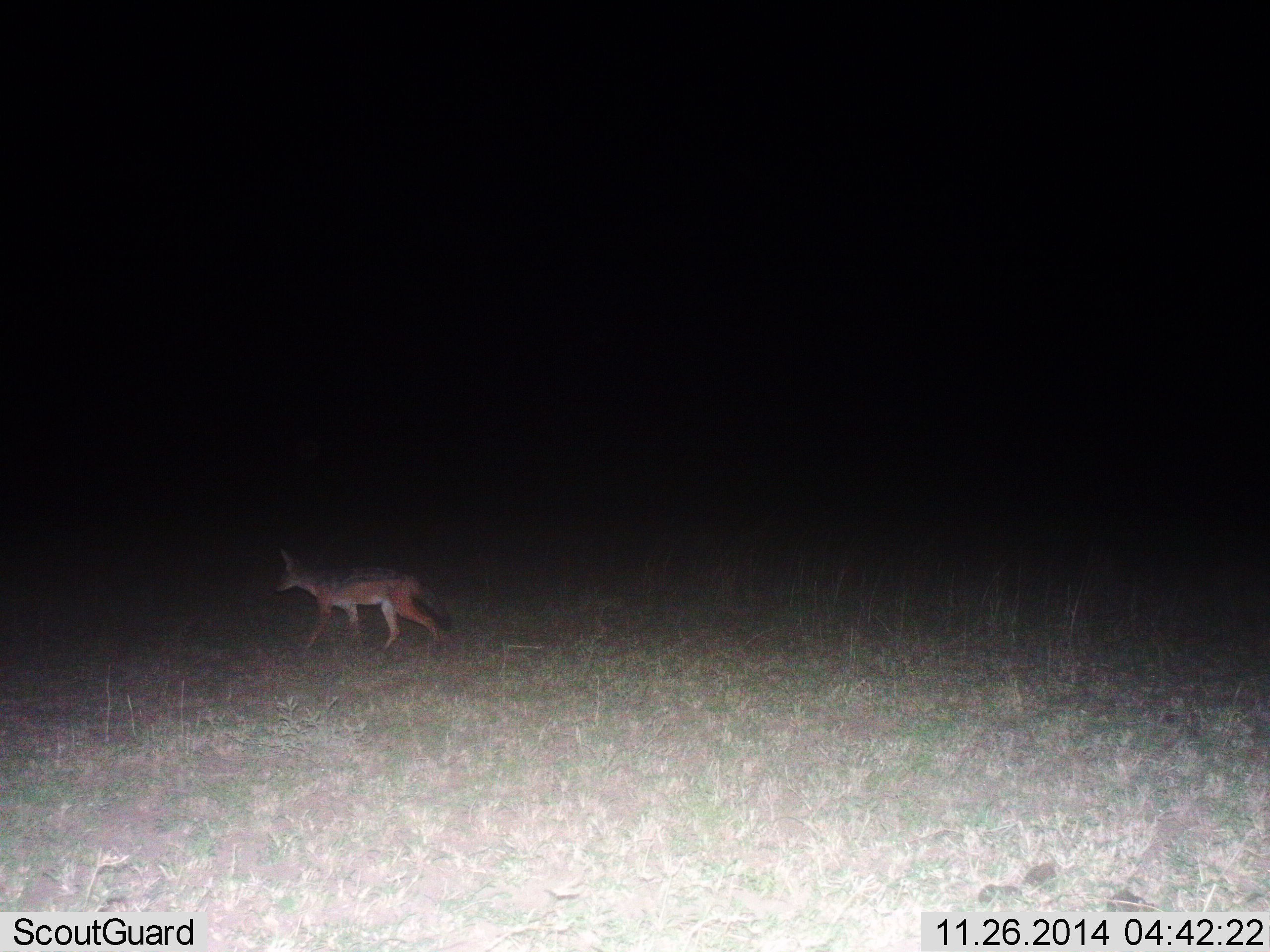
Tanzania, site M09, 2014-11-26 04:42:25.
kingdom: Animalia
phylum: Chordata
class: Mammalia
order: Carnivora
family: Canidae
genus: Lupulella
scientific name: Lupulella mesomelas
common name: black-backed jackal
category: jackal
Jackal (black-backed jackal) (Lupulella mesomelas), count 1. Behavior (volunteer vote fractions): standing 0%, resting 0%, moving 100%, interacting 0%. Young present (vote fraction): 0%. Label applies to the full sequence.